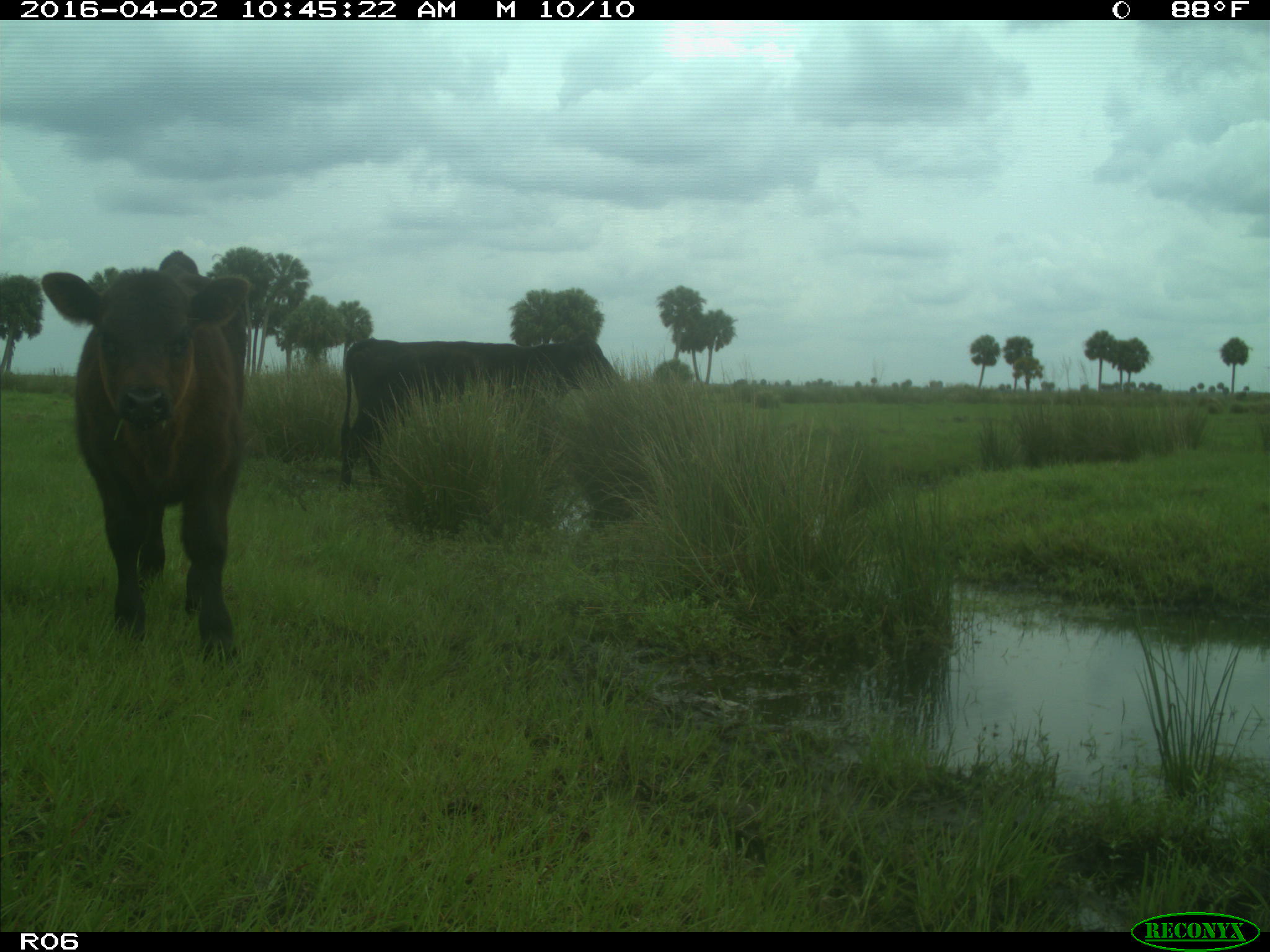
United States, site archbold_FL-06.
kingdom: Animalia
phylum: Chordata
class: Mammalia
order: Artiodactyla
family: Bovidae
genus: Bos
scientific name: Bos taurus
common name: domestic cow